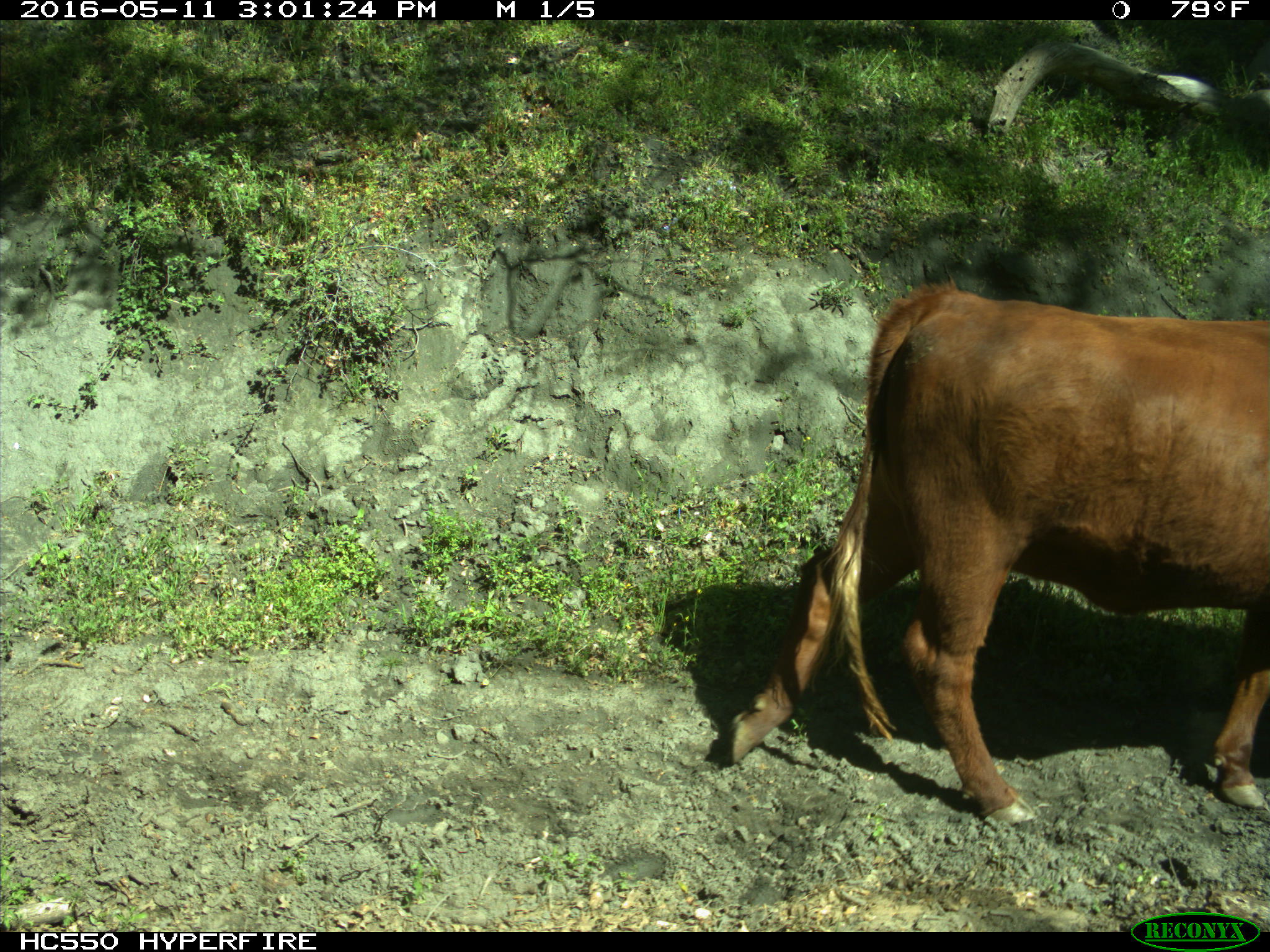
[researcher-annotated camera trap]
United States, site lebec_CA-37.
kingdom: Animalia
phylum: Chordata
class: Mammalia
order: Artiodactyla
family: Bovidae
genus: Bos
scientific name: Bos taurus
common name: domestic cow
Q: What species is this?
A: Bos taurus (domestic cow).